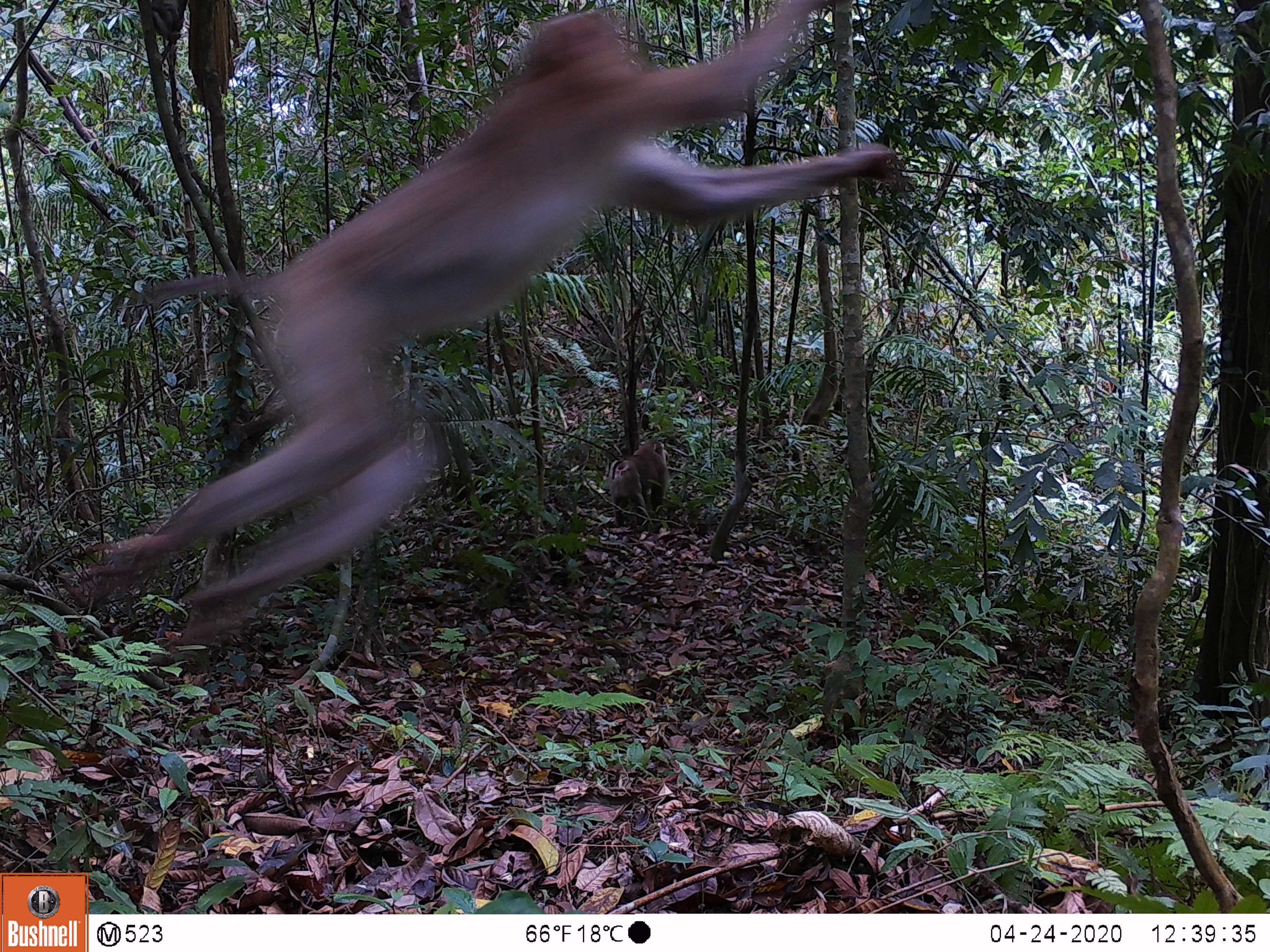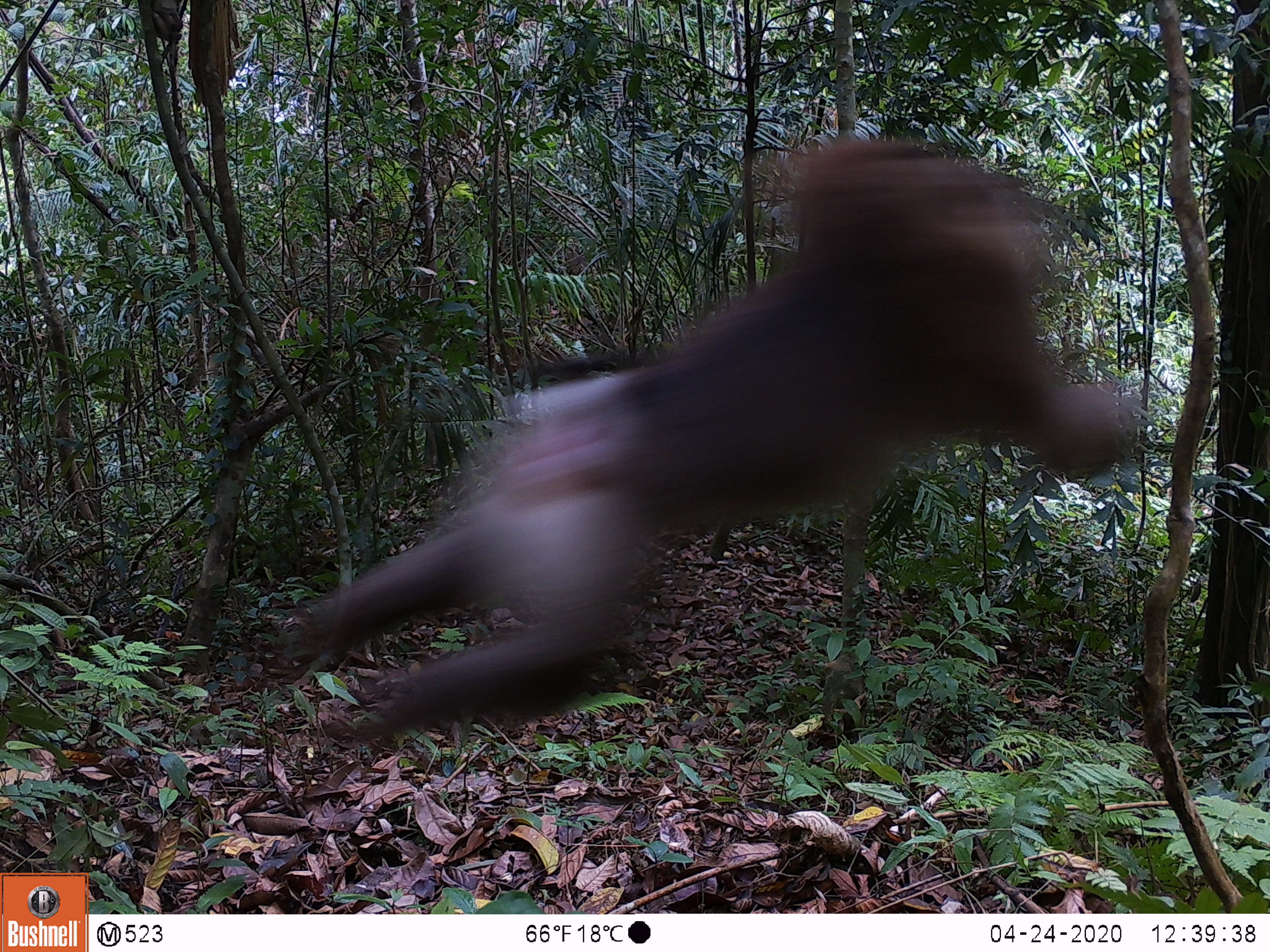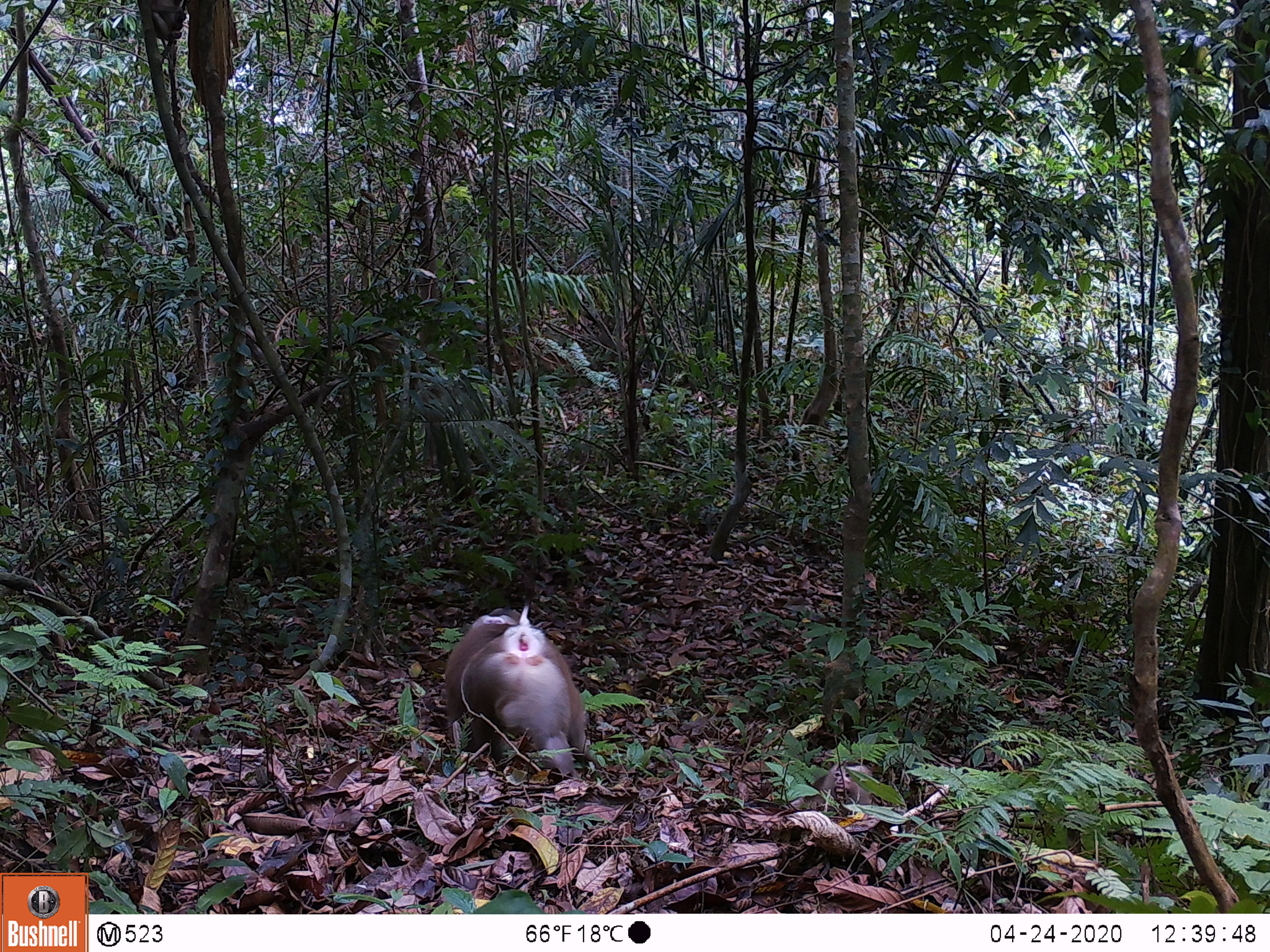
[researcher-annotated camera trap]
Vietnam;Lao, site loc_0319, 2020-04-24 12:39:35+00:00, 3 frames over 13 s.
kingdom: Animalia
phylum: Chordata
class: Mammalia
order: Primates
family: Cercopithecidae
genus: Macaca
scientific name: Macaca nemestrina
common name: pig-tailed macaque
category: pig tailed macaque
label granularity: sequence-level